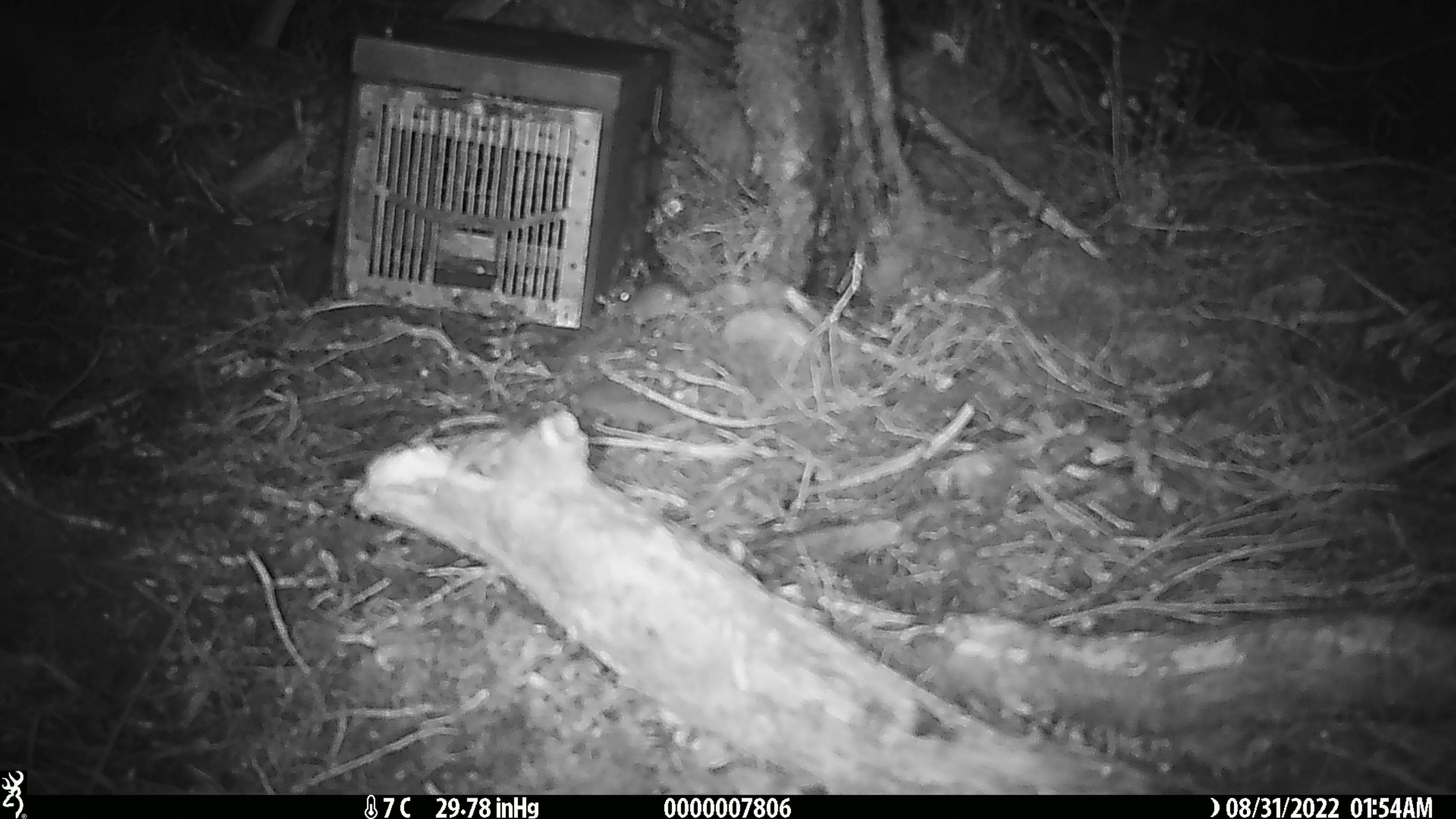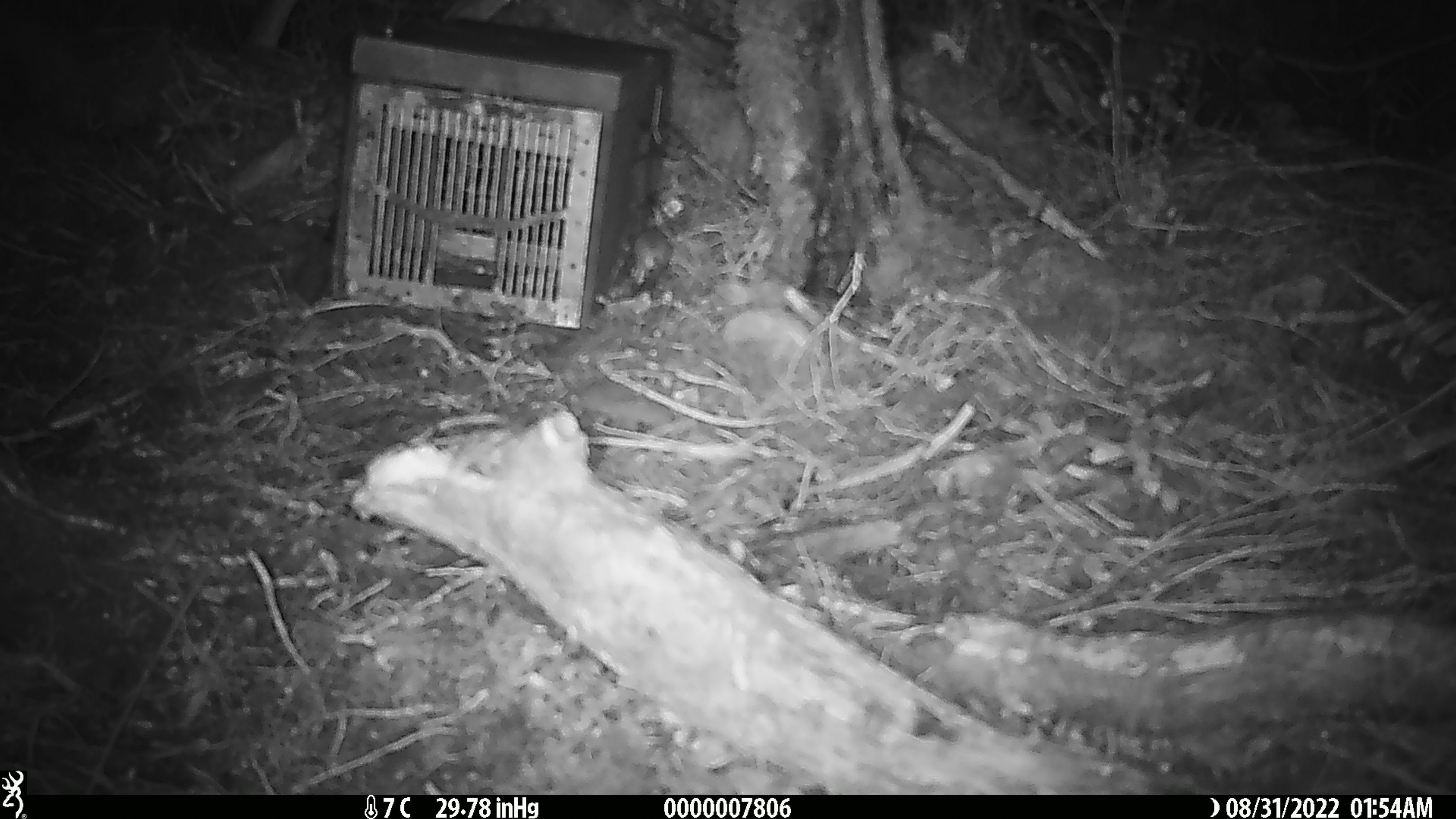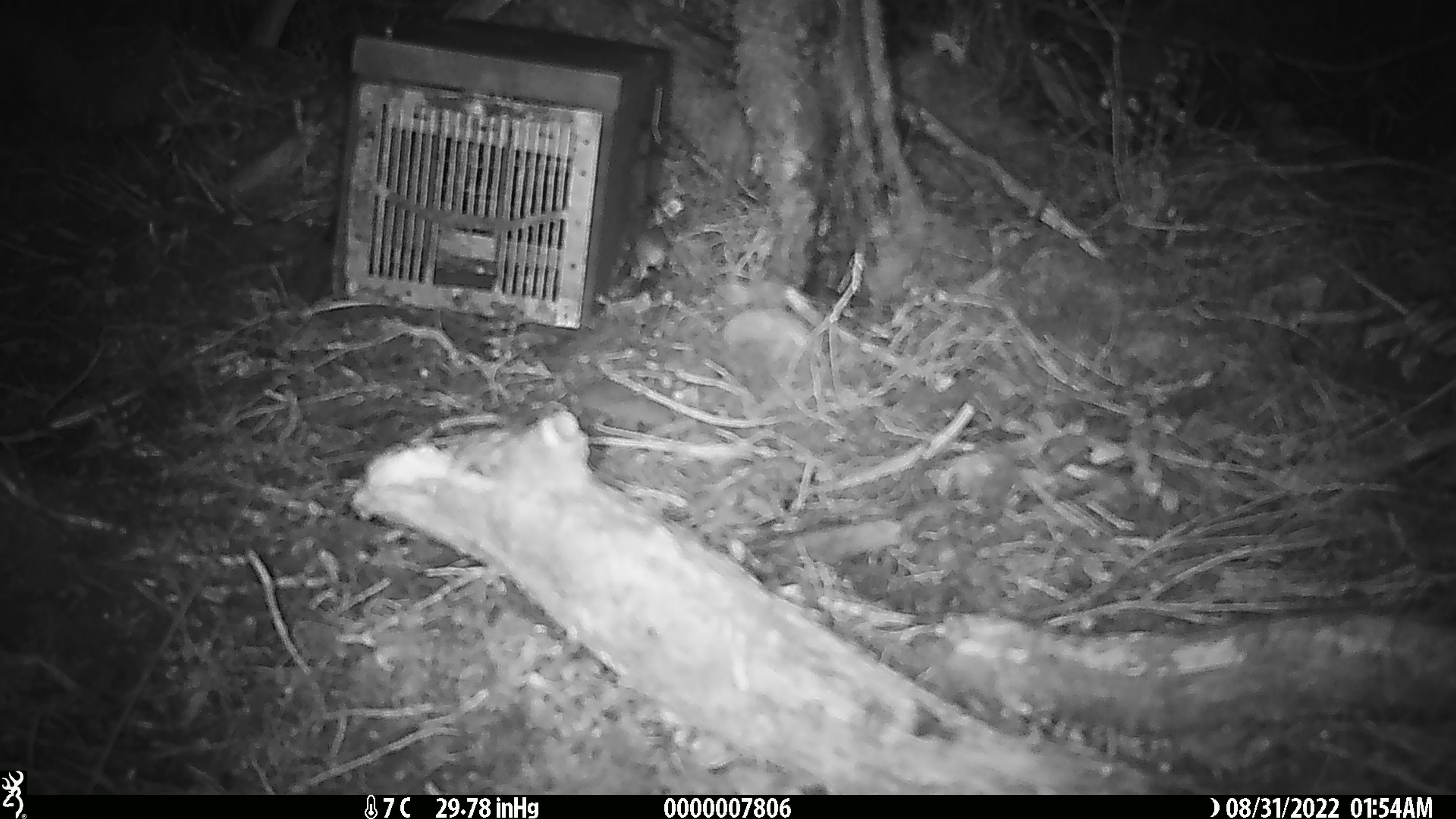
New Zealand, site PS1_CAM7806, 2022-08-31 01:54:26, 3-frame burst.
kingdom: Animalia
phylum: Chordata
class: Mammalia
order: Rodentia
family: Muridae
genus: Mus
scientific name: Mus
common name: mouse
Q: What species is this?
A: Mouse (Mus).